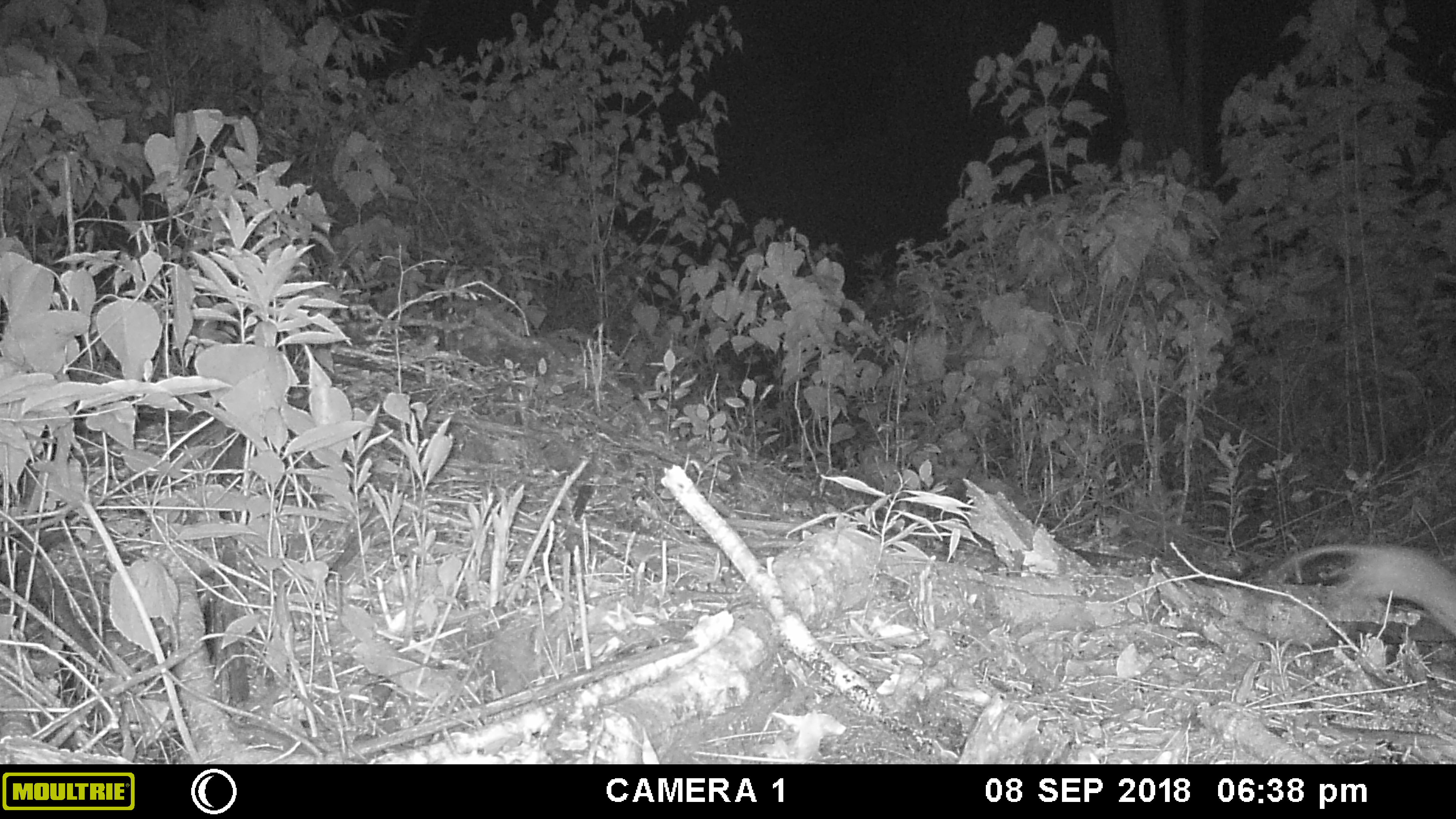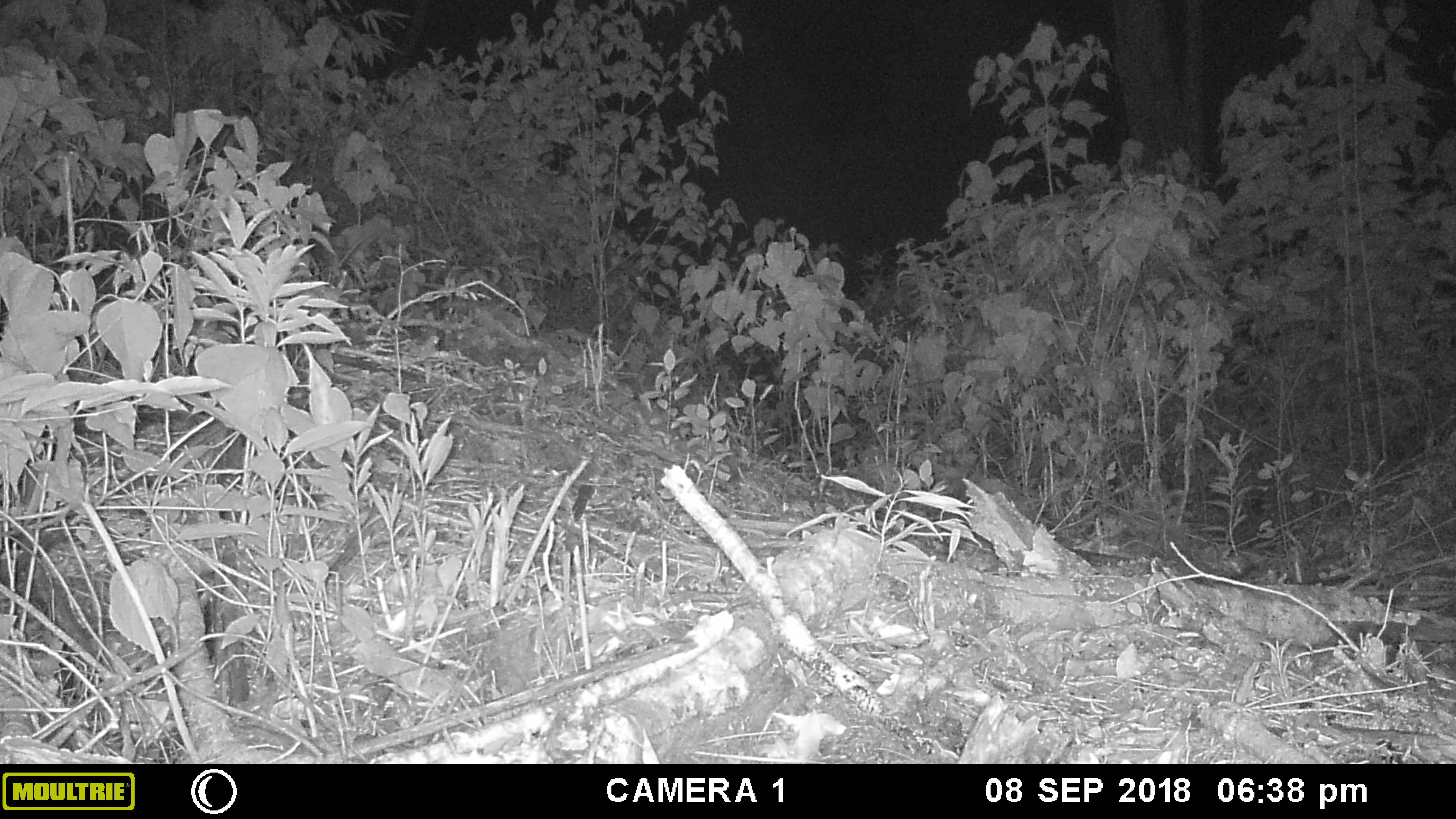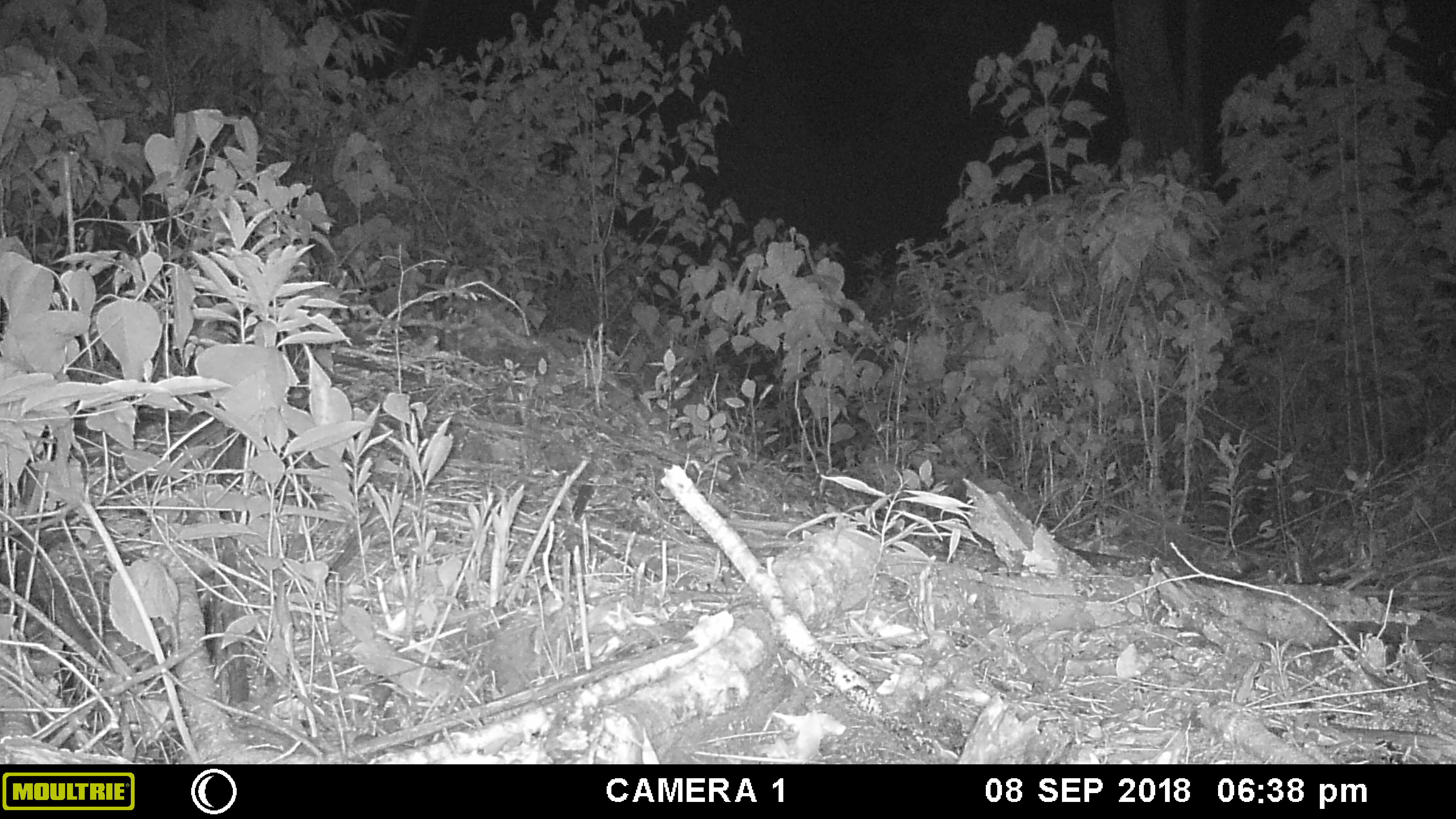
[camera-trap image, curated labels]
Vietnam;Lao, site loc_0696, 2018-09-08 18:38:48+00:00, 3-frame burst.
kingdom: Animalia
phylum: Chordata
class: Mammalia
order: Rodentia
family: Muridae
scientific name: Muridae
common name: old-world mice and rats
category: unidentified murid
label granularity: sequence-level